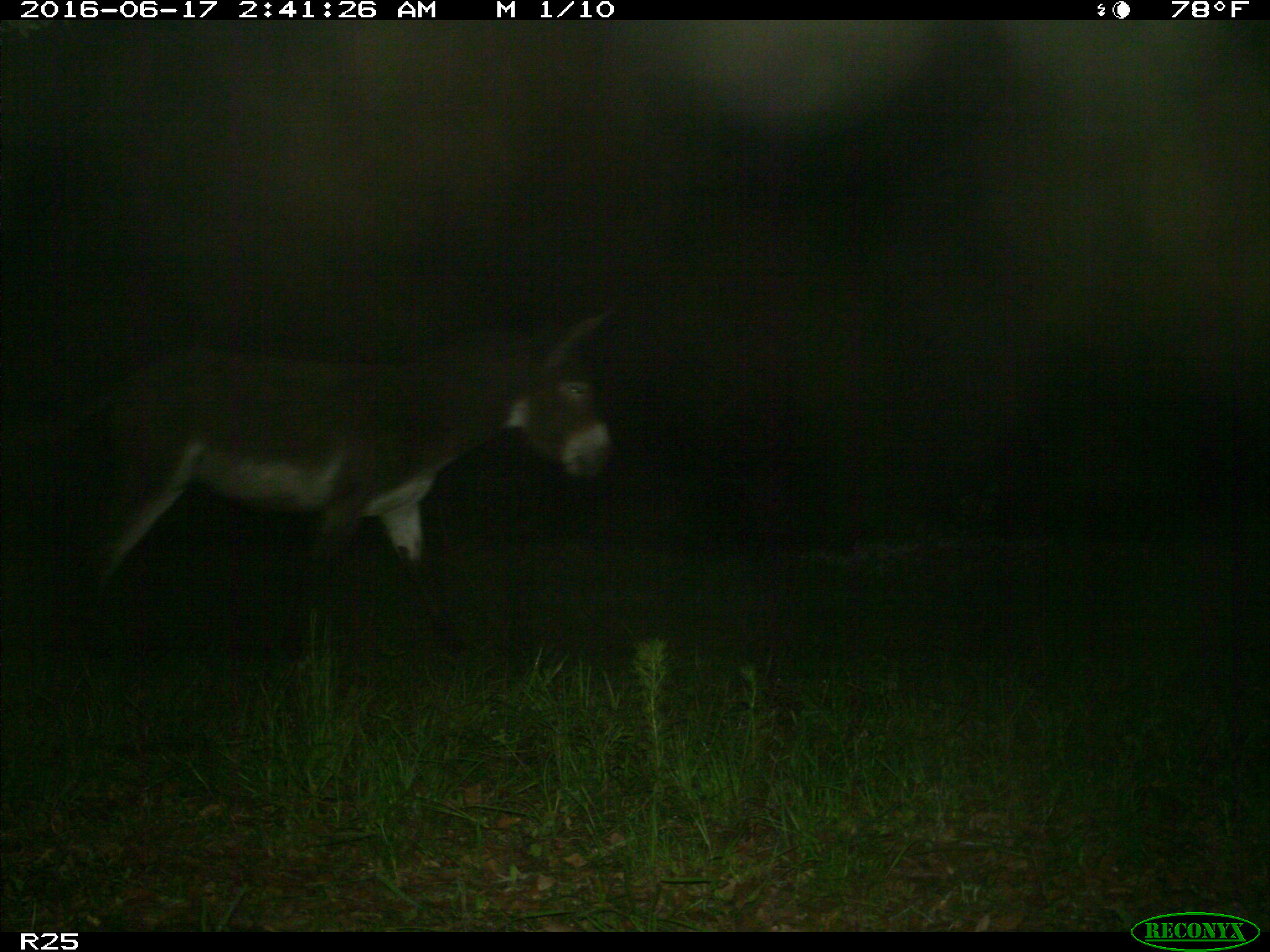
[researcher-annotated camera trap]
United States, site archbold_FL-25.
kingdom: Animalia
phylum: Chordata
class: Mammalia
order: Artiodactyla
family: Bovidae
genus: Bos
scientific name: Bos taurus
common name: domestic cow